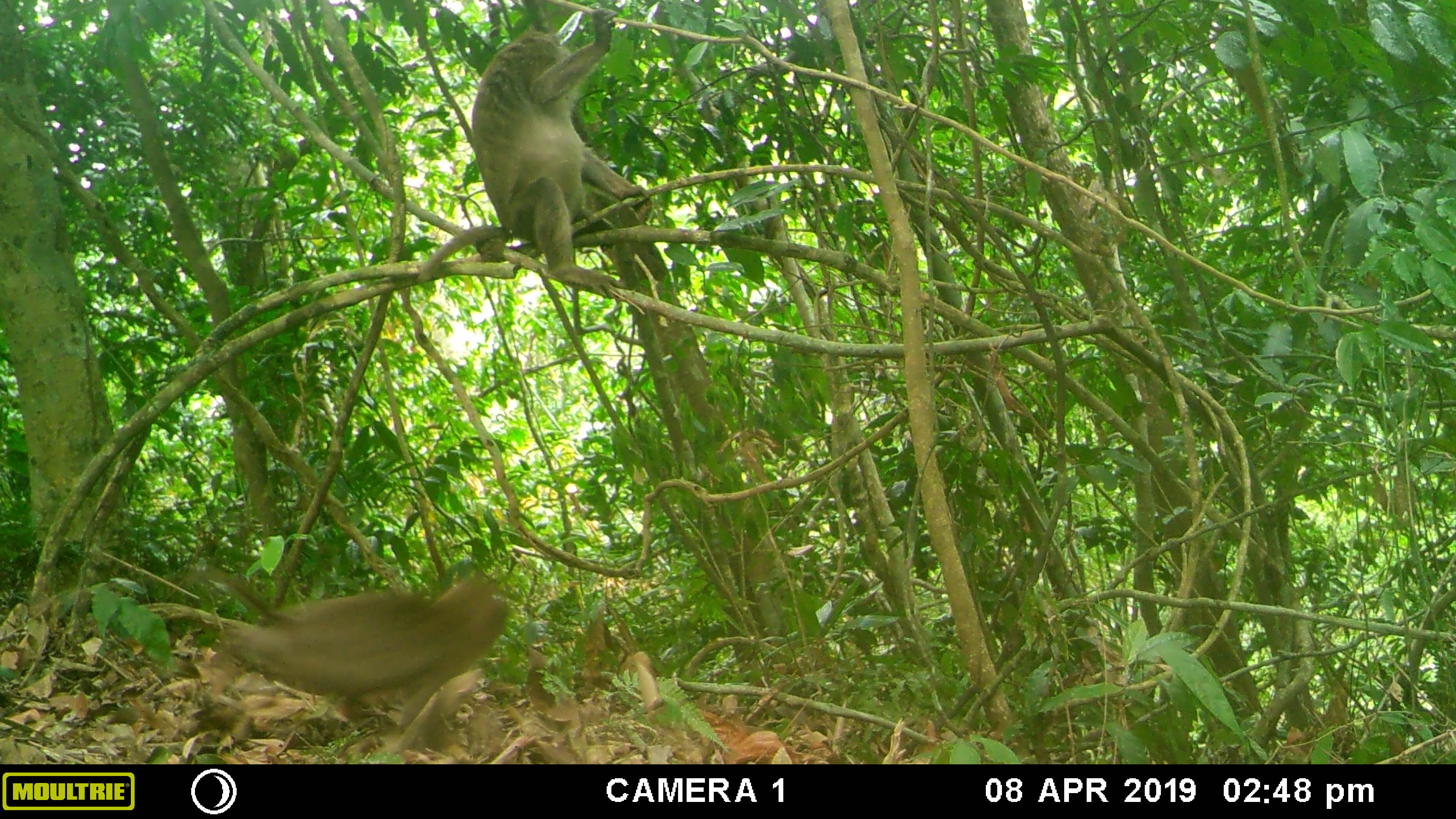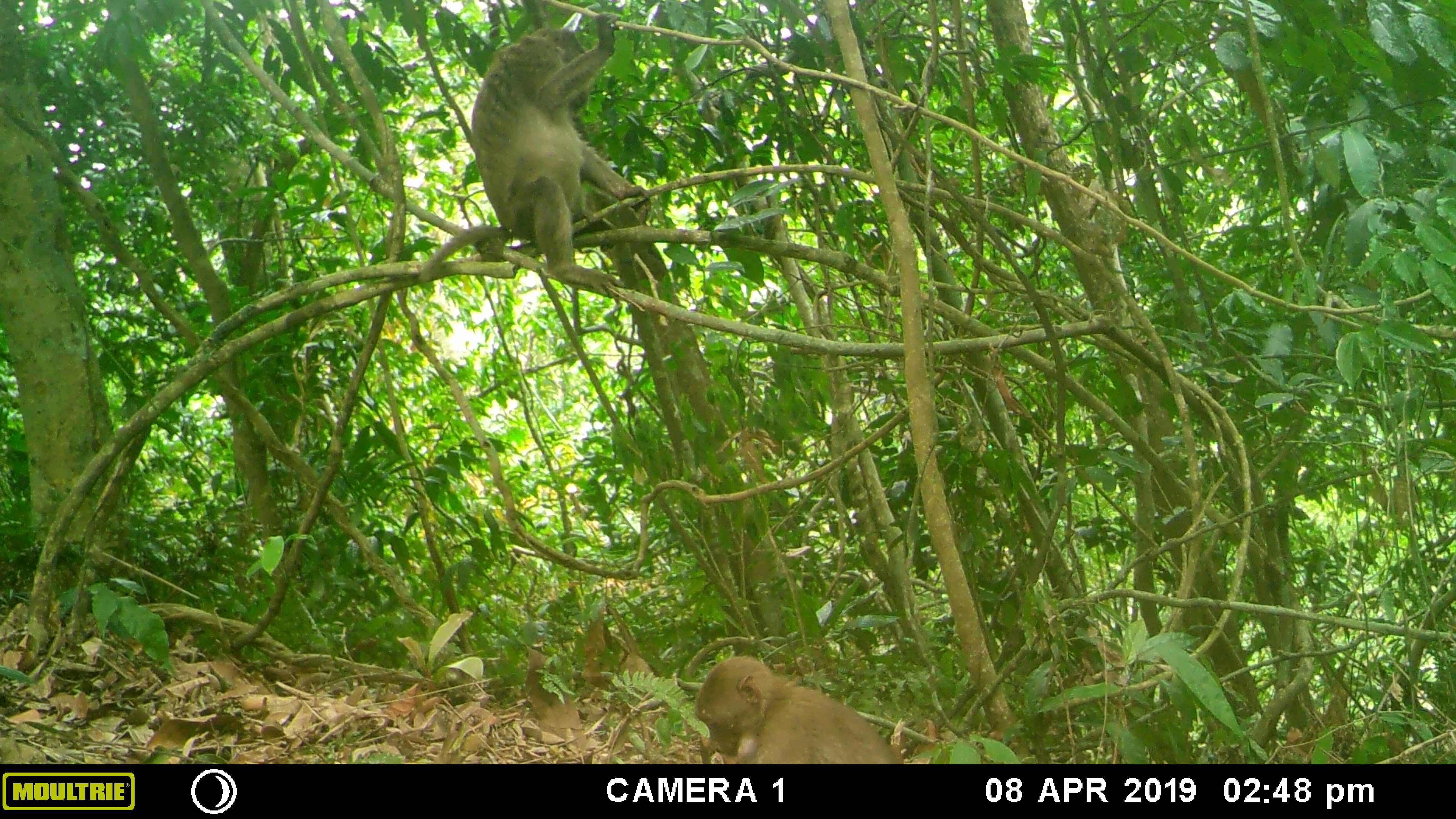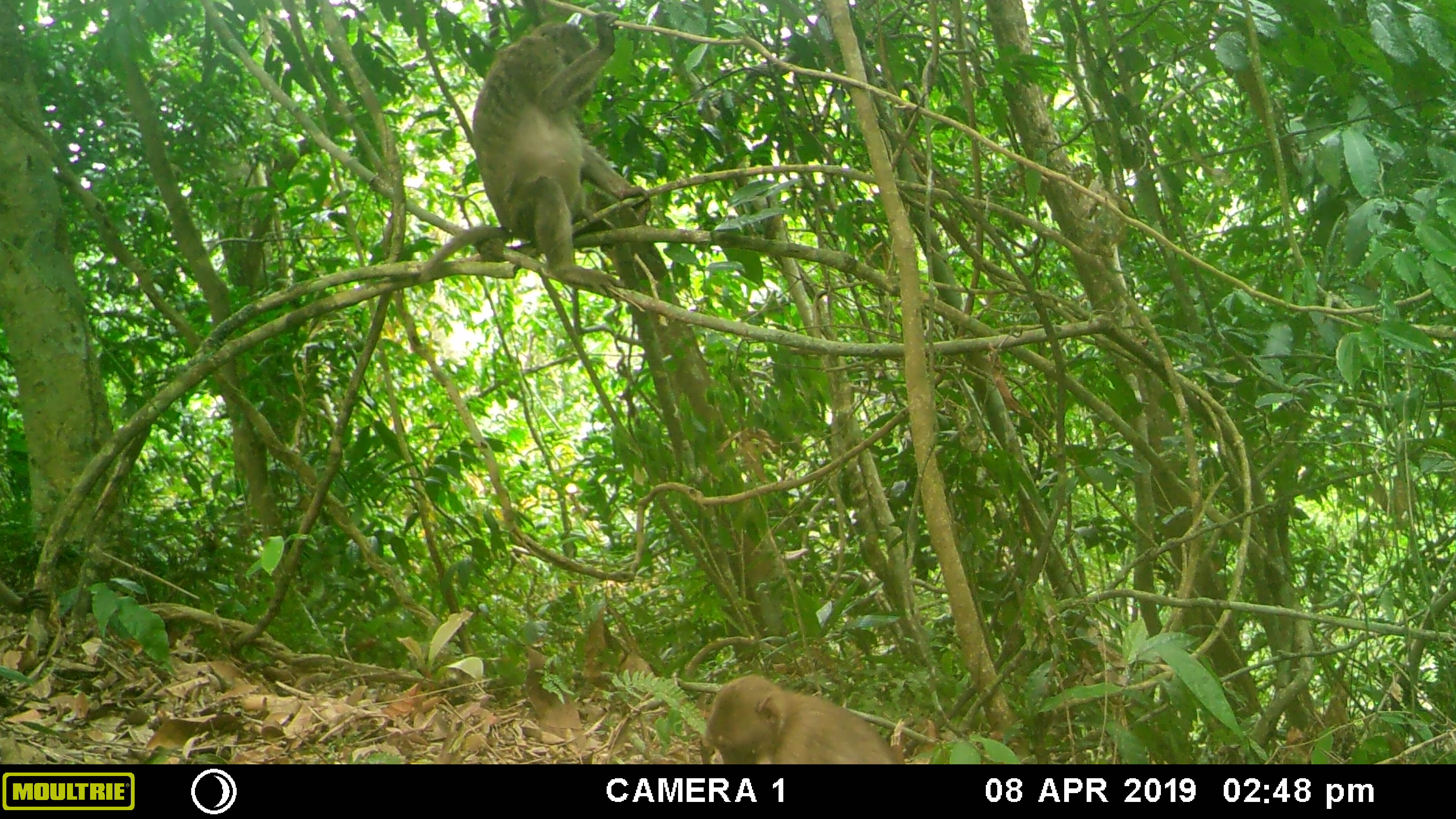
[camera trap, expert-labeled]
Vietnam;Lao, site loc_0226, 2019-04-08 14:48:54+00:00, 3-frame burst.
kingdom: Animalia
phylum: Chordata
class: Mammalia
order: Primates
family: Cercopithecidae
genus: Macaca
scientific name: Macaca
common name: macaques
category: assam or rhesus macaque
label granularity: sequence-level